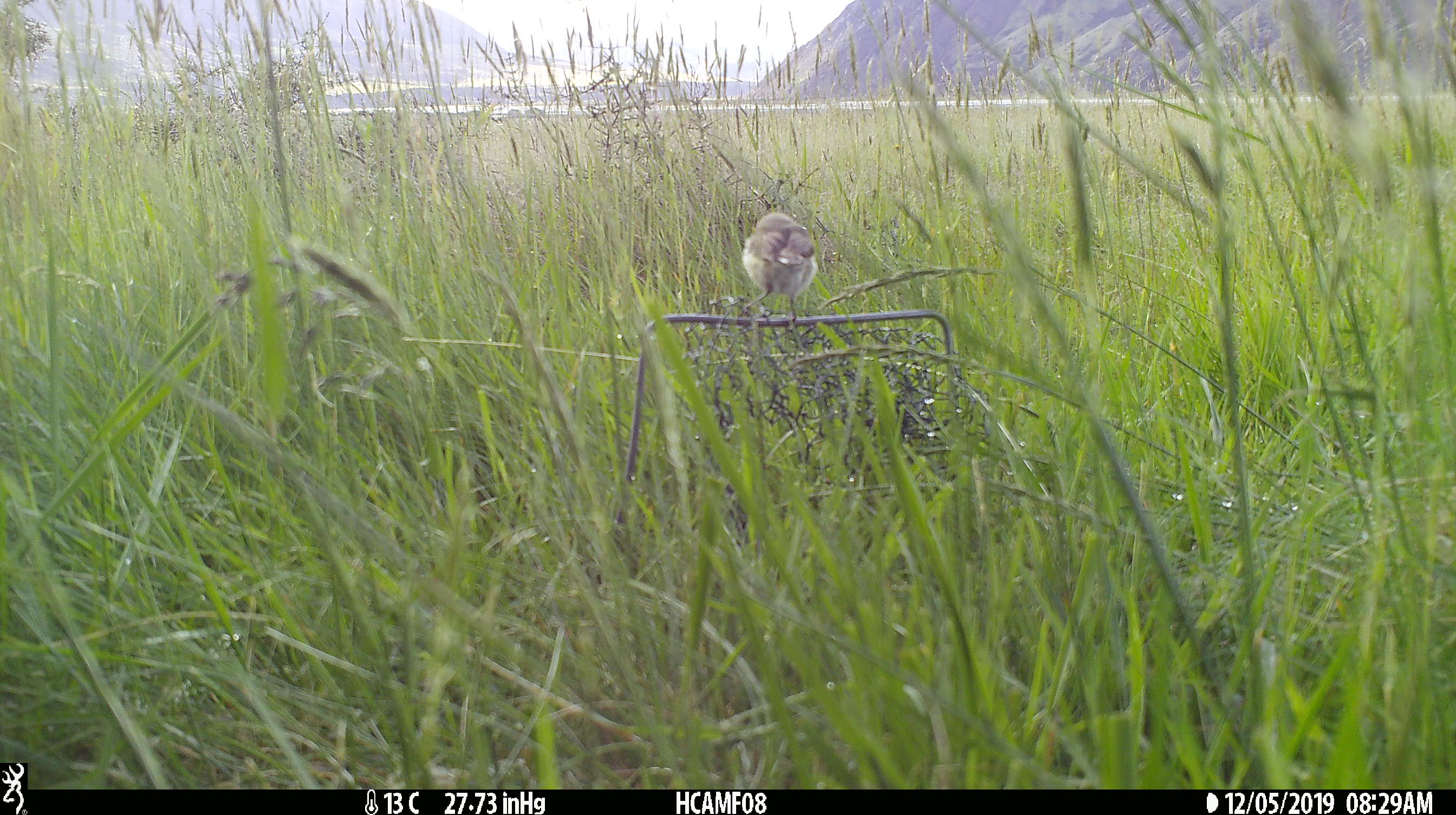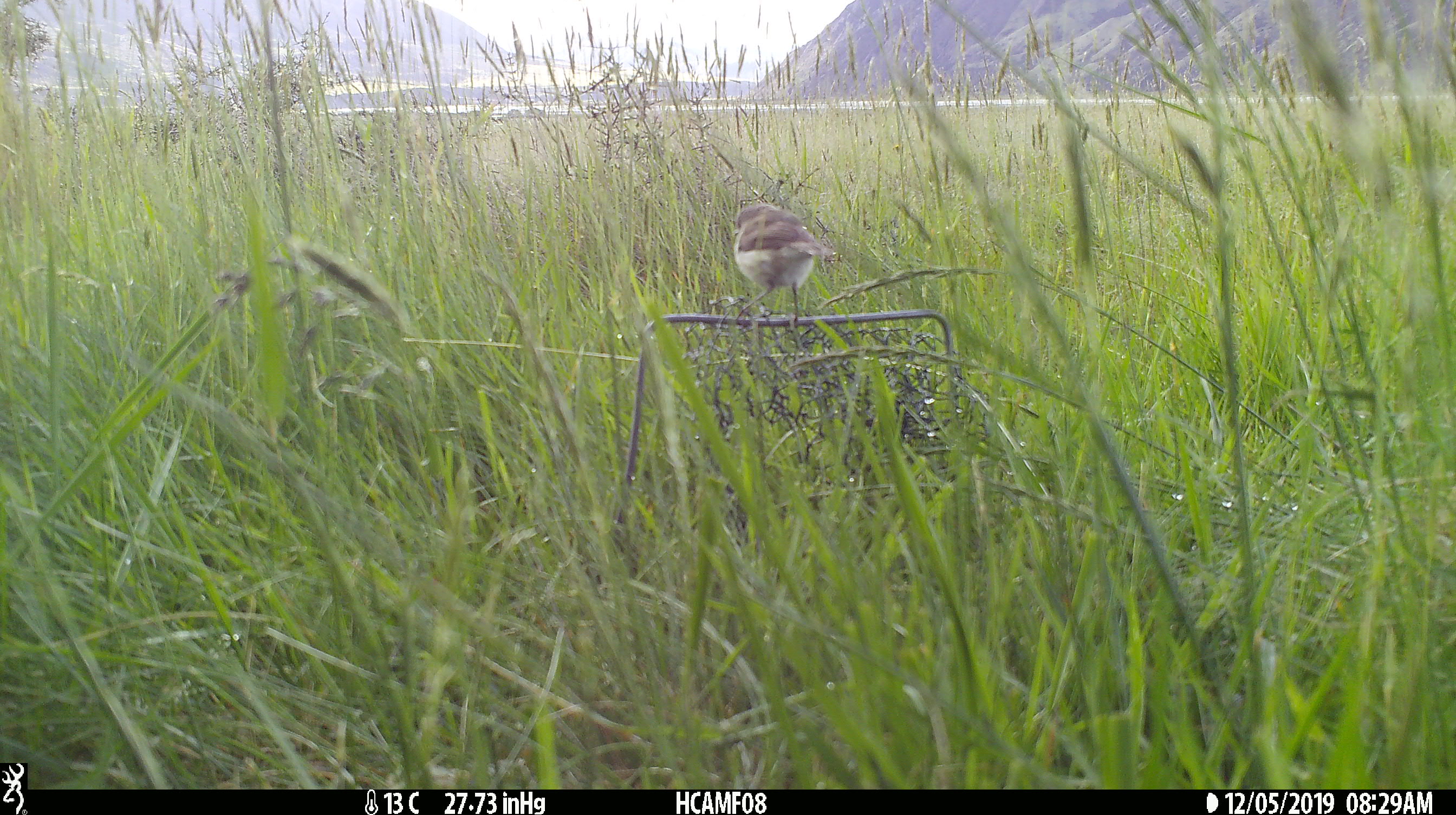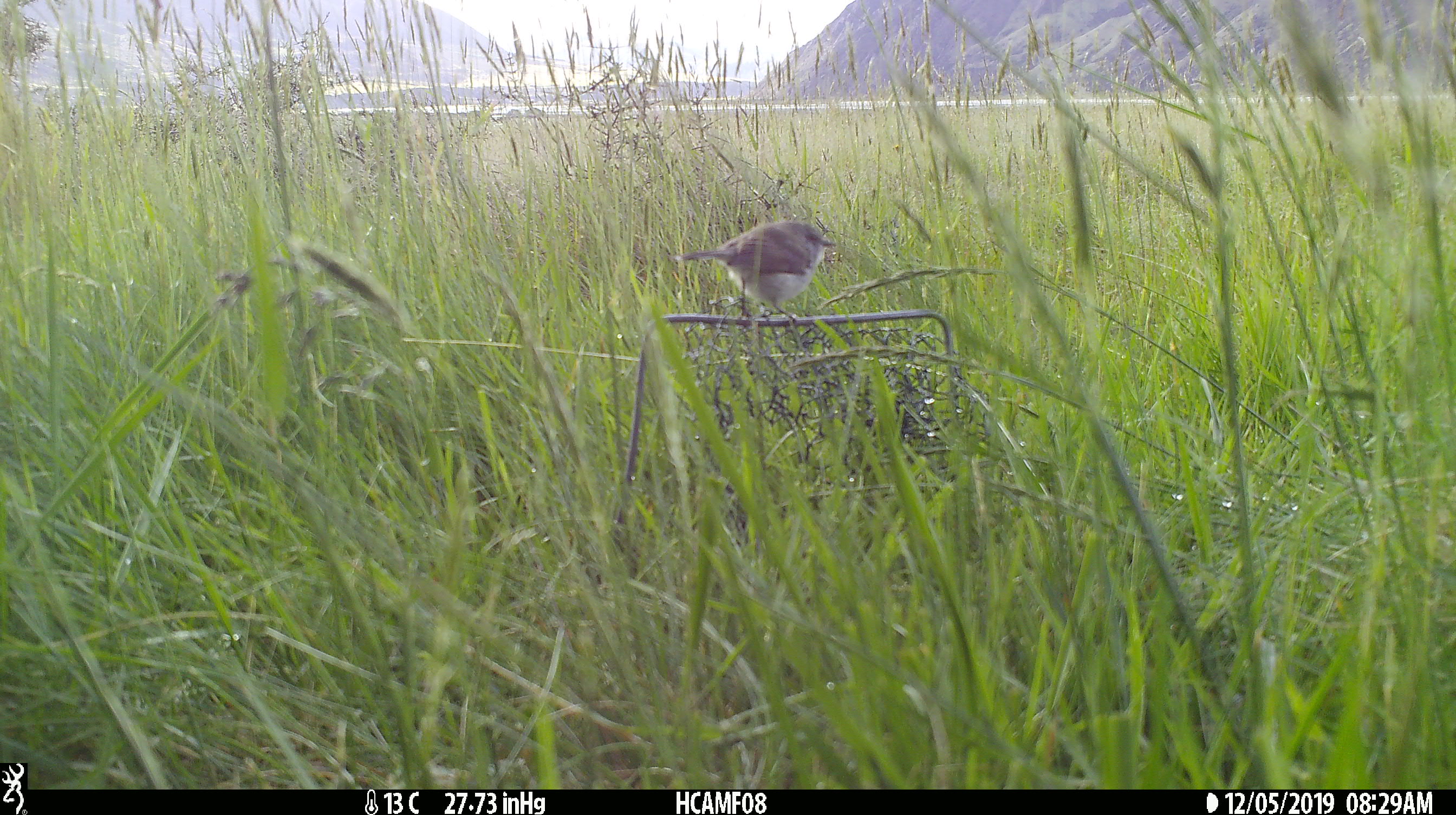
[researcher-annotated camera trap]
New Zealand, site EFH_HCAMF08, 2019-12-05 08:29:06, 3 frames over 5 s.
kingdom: Animalia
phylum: Chordata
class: Aves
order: Passeriformes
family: Acanthizidae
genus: Gerygone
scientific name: Gerygone igata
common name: grey warbler